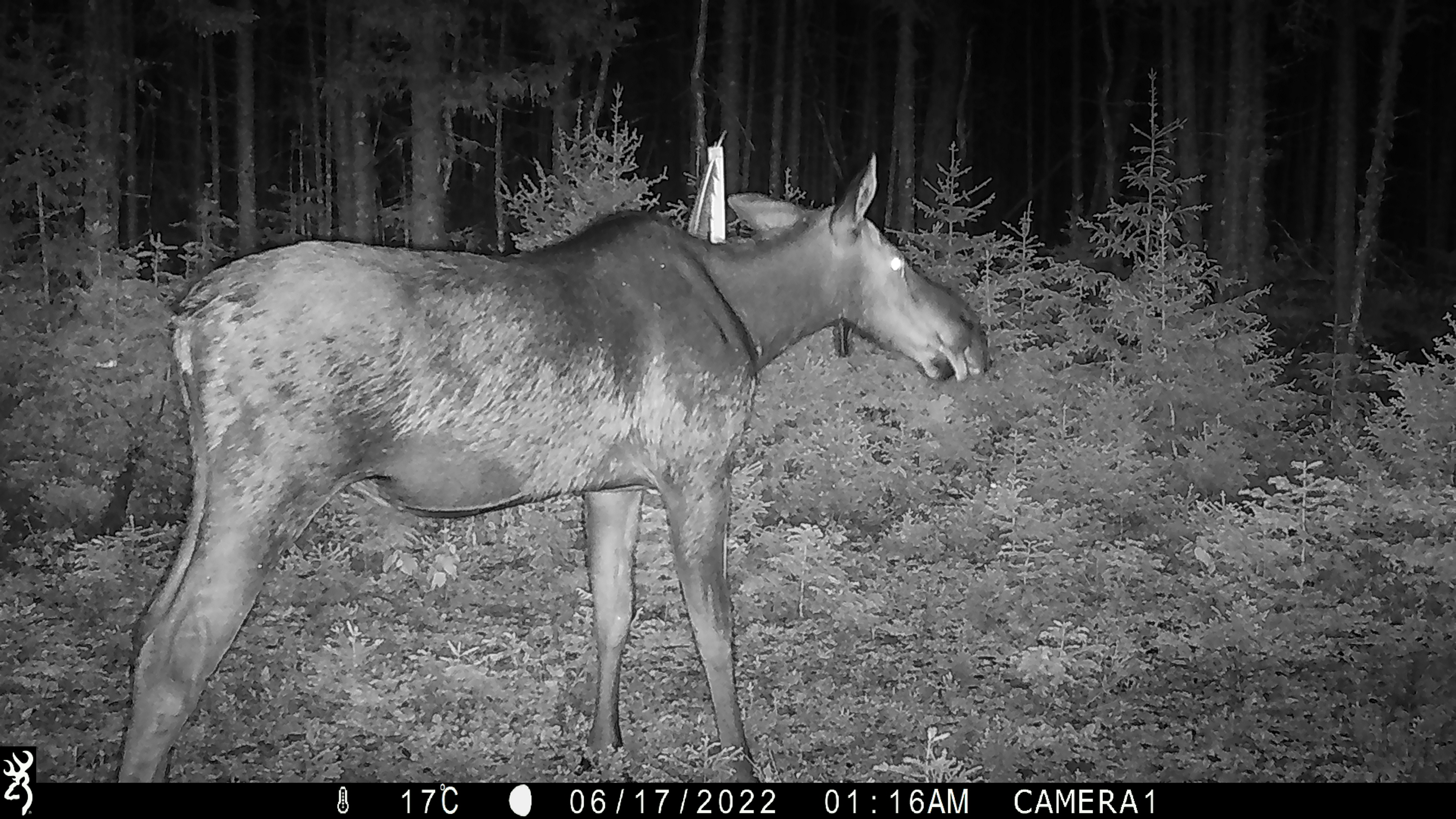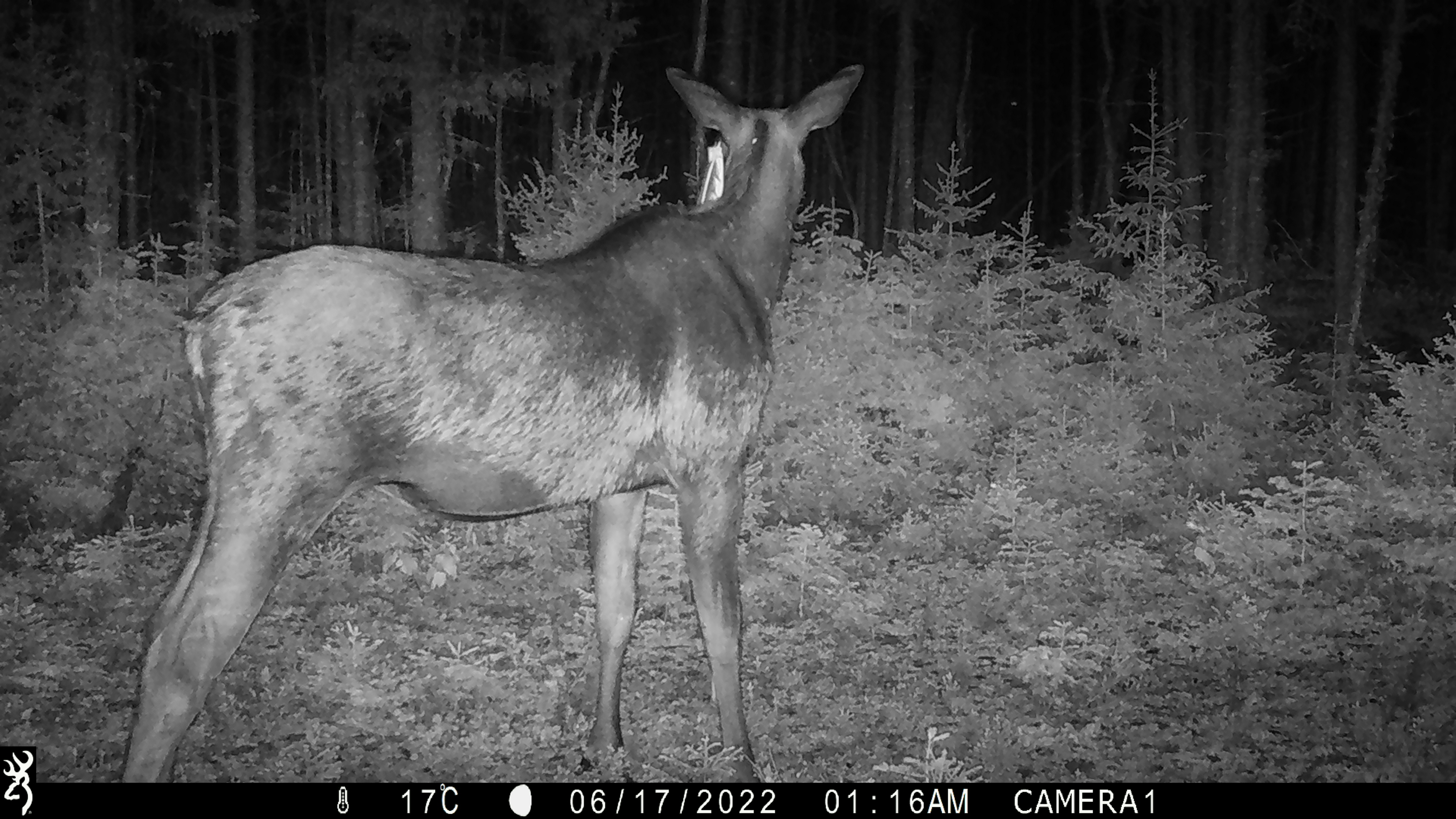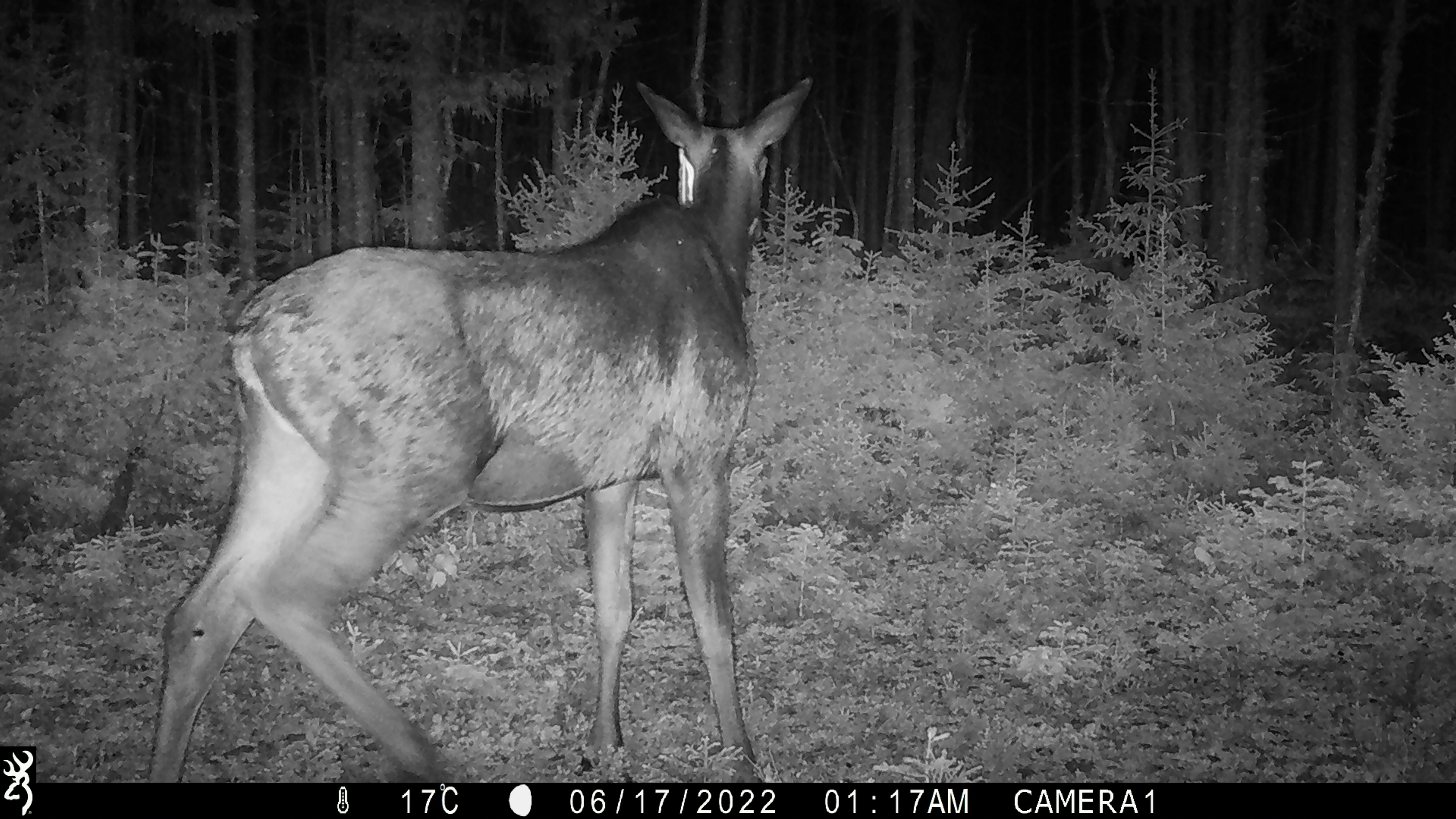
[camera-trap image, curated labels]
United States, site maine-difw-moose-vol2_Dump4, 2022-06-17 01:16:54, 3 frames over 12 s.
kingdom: Animalia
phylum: Chordata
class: Mammalia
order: Artiodactyla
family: Cervidae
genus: Alces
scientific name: Alces alces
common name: moose